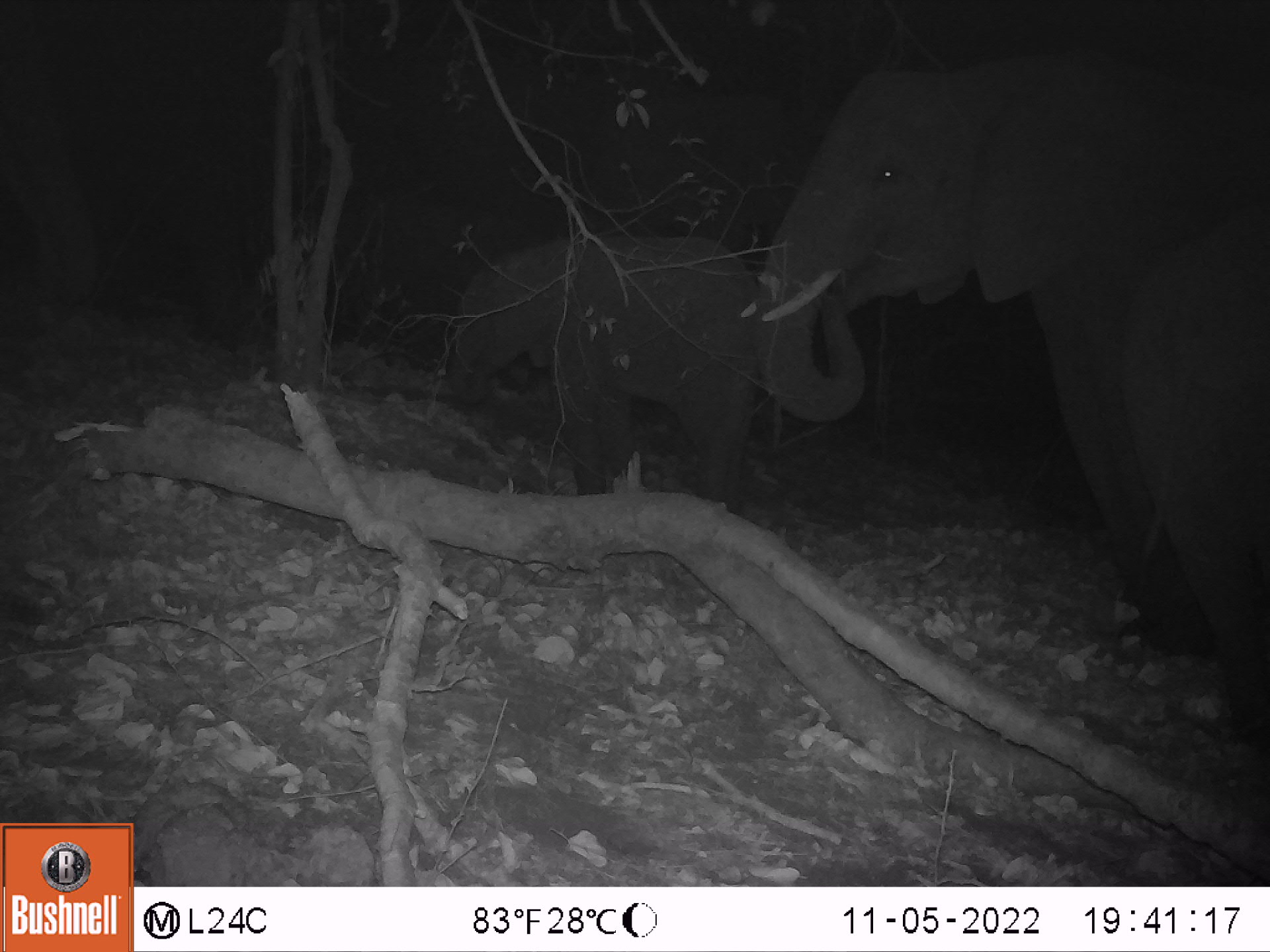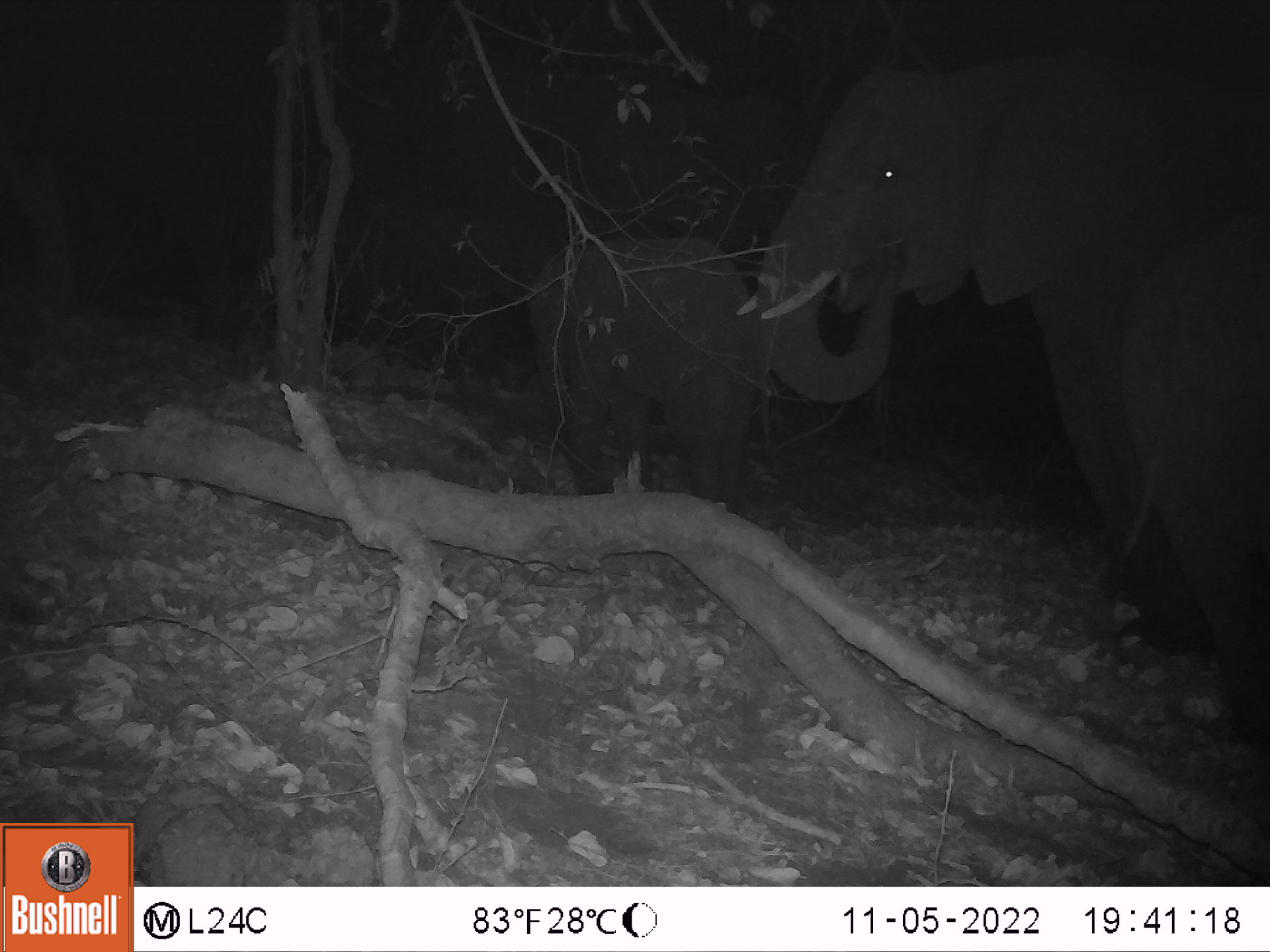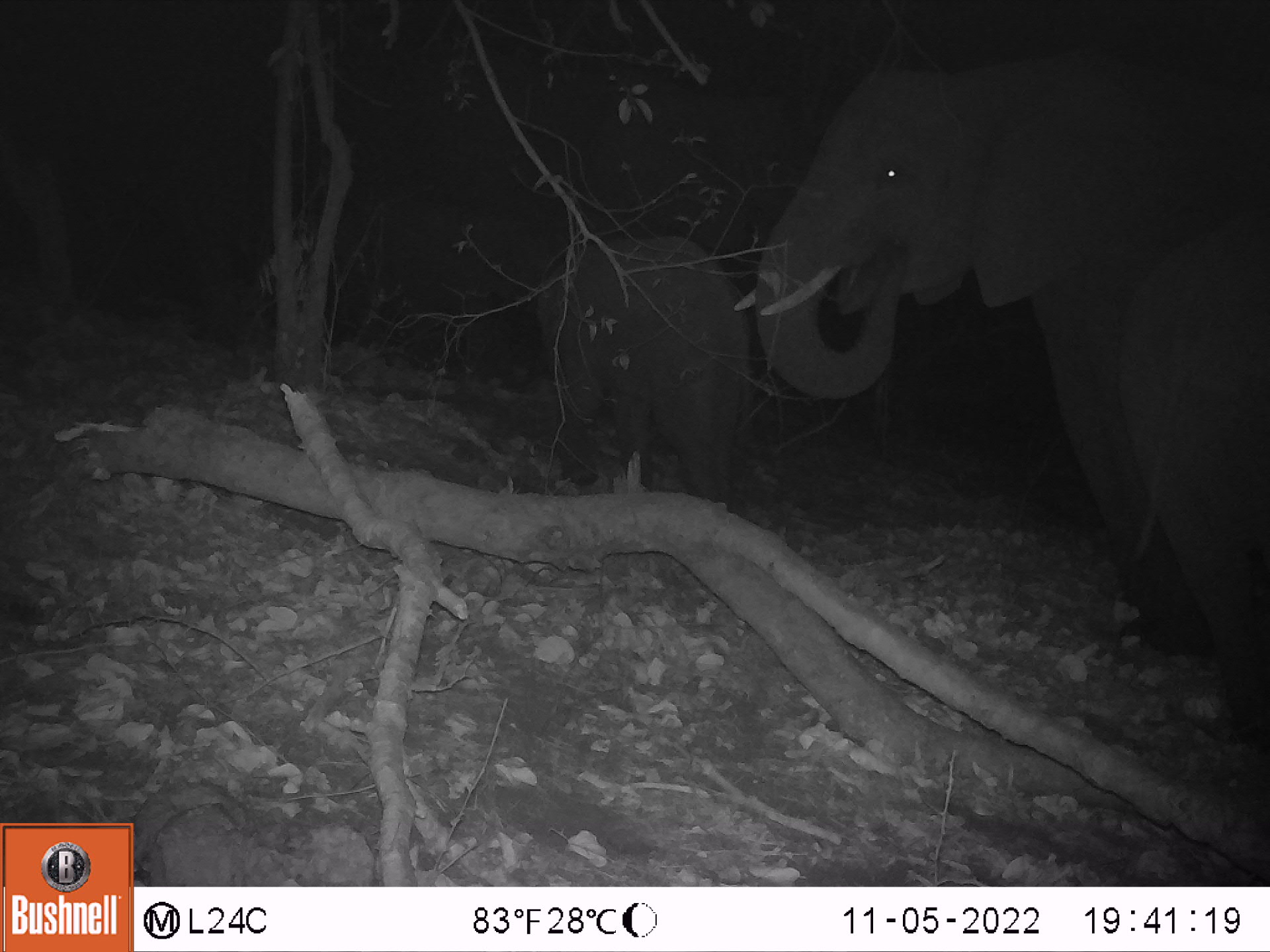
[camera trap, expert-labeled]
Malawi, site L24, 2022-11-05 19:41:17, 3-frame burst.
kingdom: Animalia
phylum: Chordata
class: Mammalia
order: Proboscidea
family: Elephantidae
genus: Loxodonta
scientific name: Loxodonta africana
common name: african savanna elephant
African savanna elephant (Loxodonta africana), count 3.